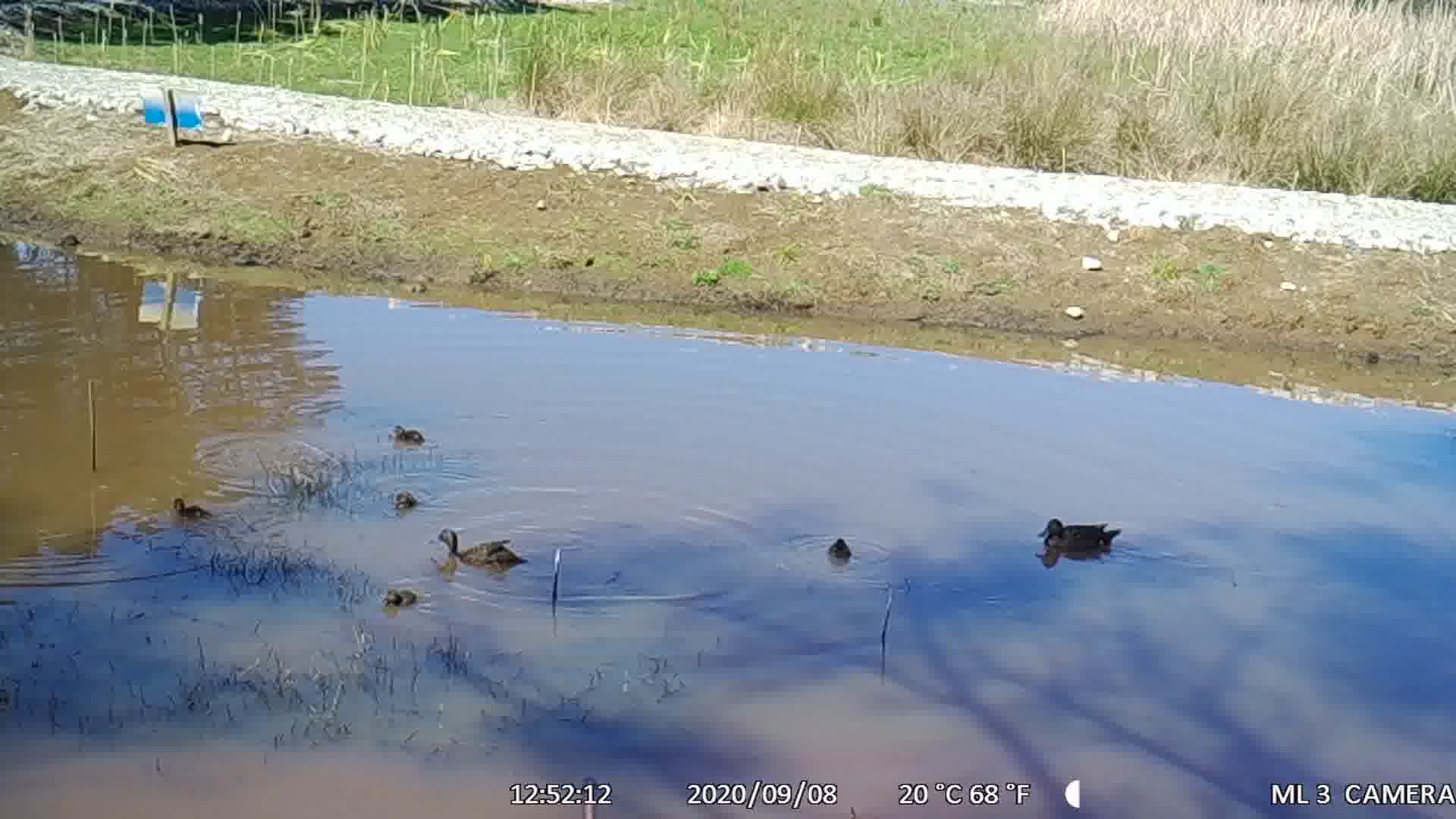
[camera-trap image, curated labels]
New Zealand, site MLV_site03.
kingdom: Animalia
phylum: Chordata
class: Aves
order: Anseriformes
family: Anatidae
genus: Anas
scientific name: Anas chlorotis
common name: brown teal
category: pateke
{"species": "pateke (brown teal) (Anas chlorotis)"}